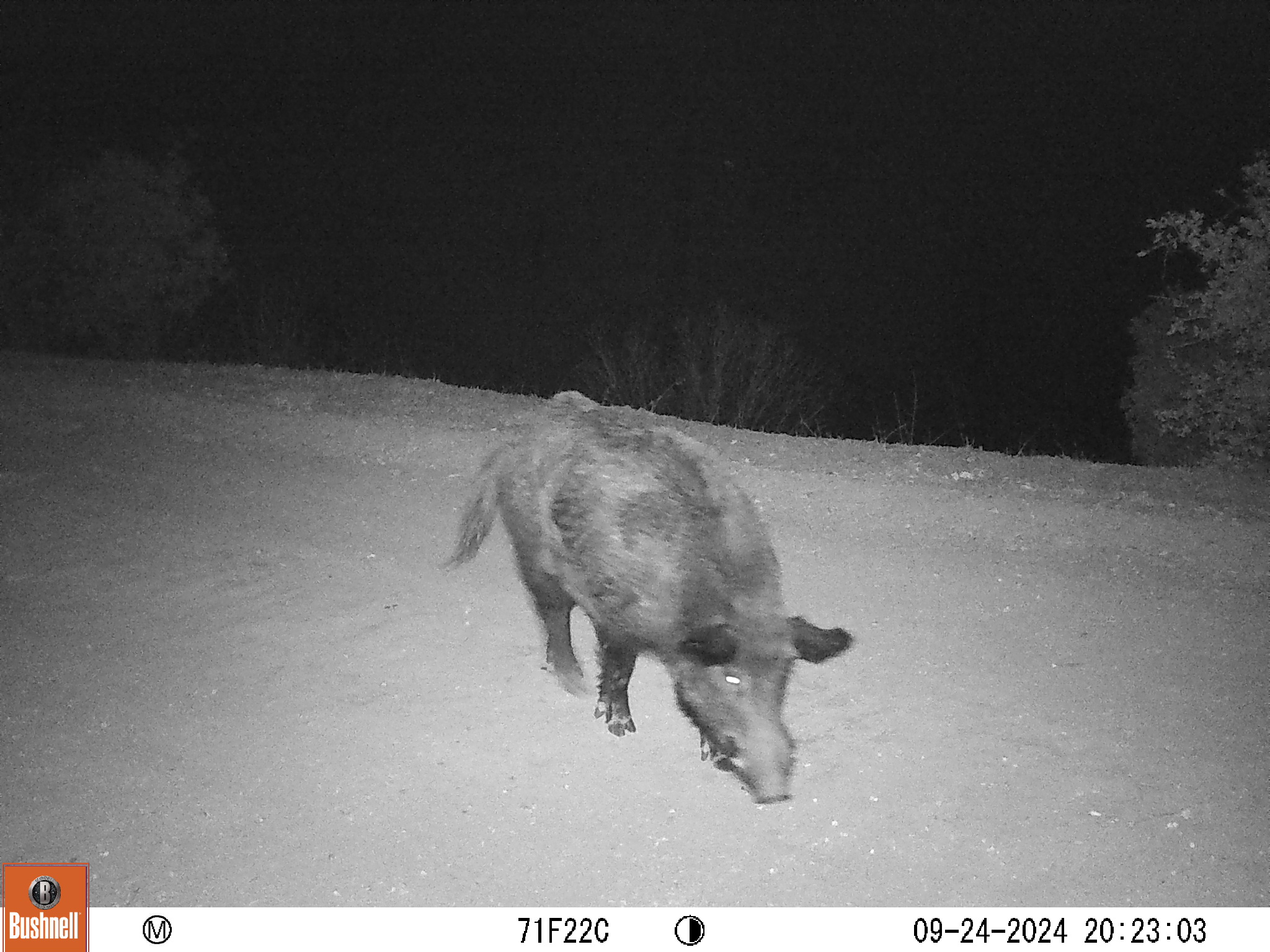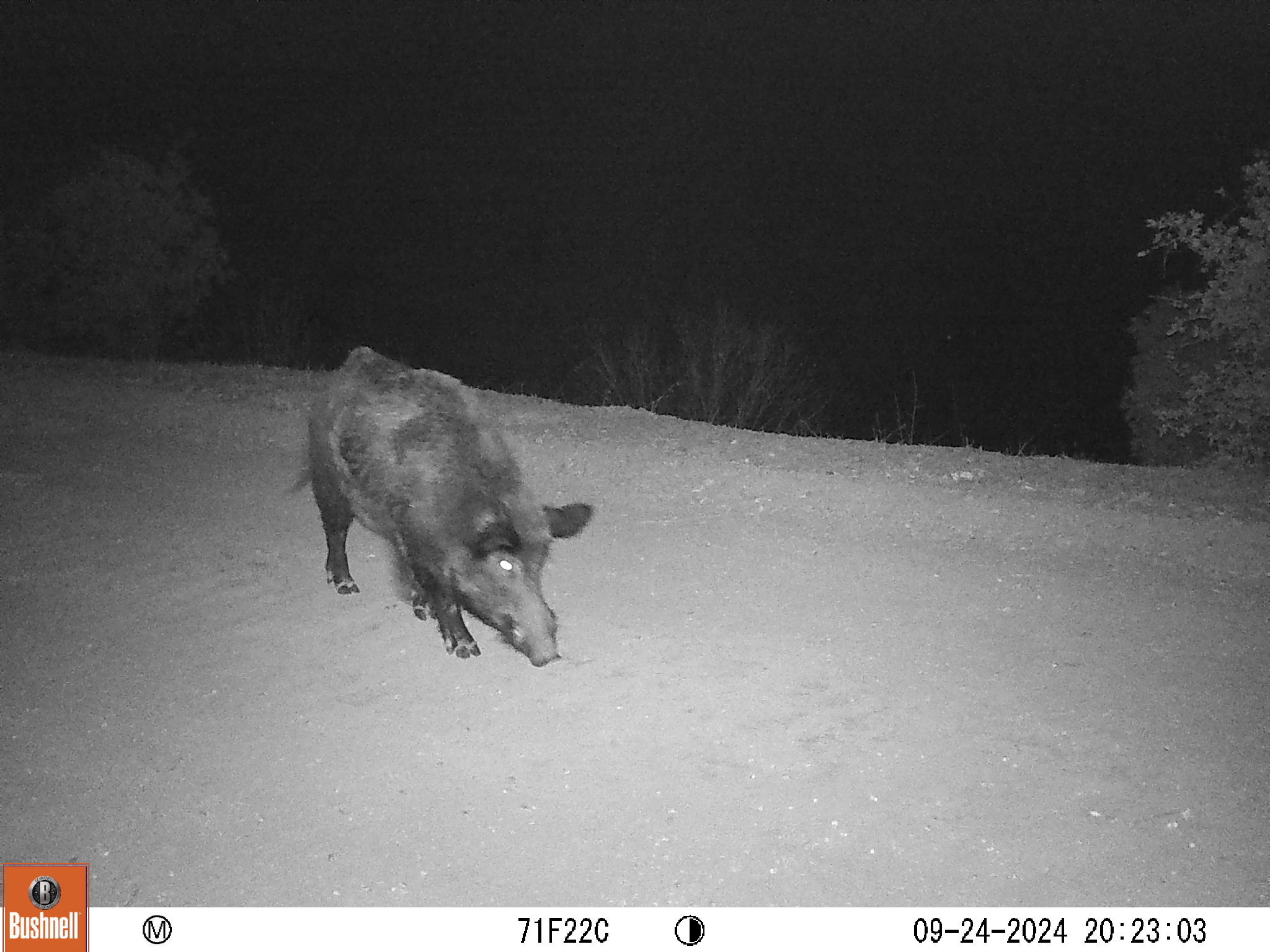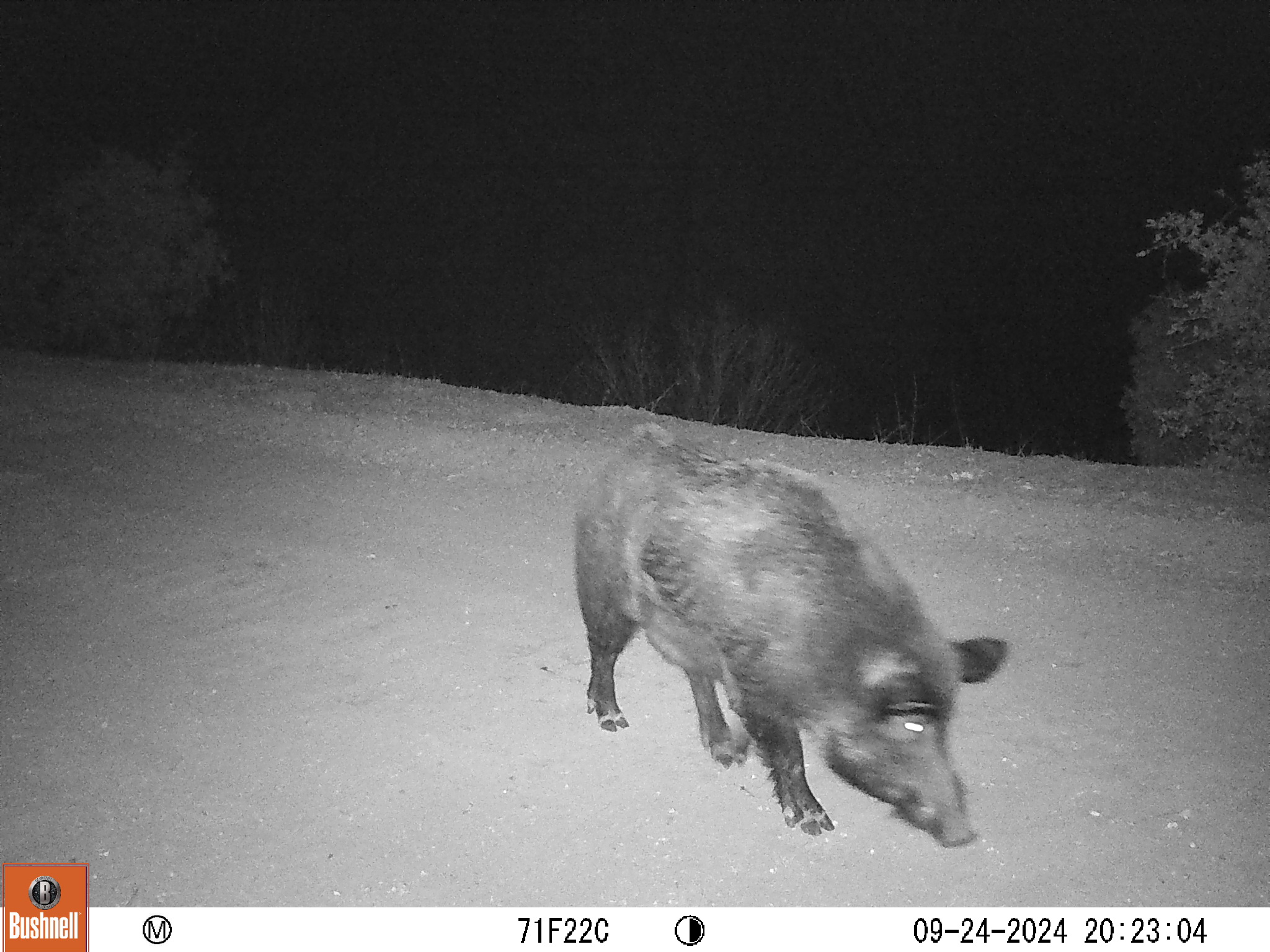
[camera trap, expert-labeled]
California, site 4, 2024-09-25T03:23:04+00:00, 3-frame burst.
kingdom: Animalia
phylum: Chordata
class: Mammalia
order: Artiodactyla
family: Suidae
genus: Sus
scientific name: Sus scrofa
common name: wild boar